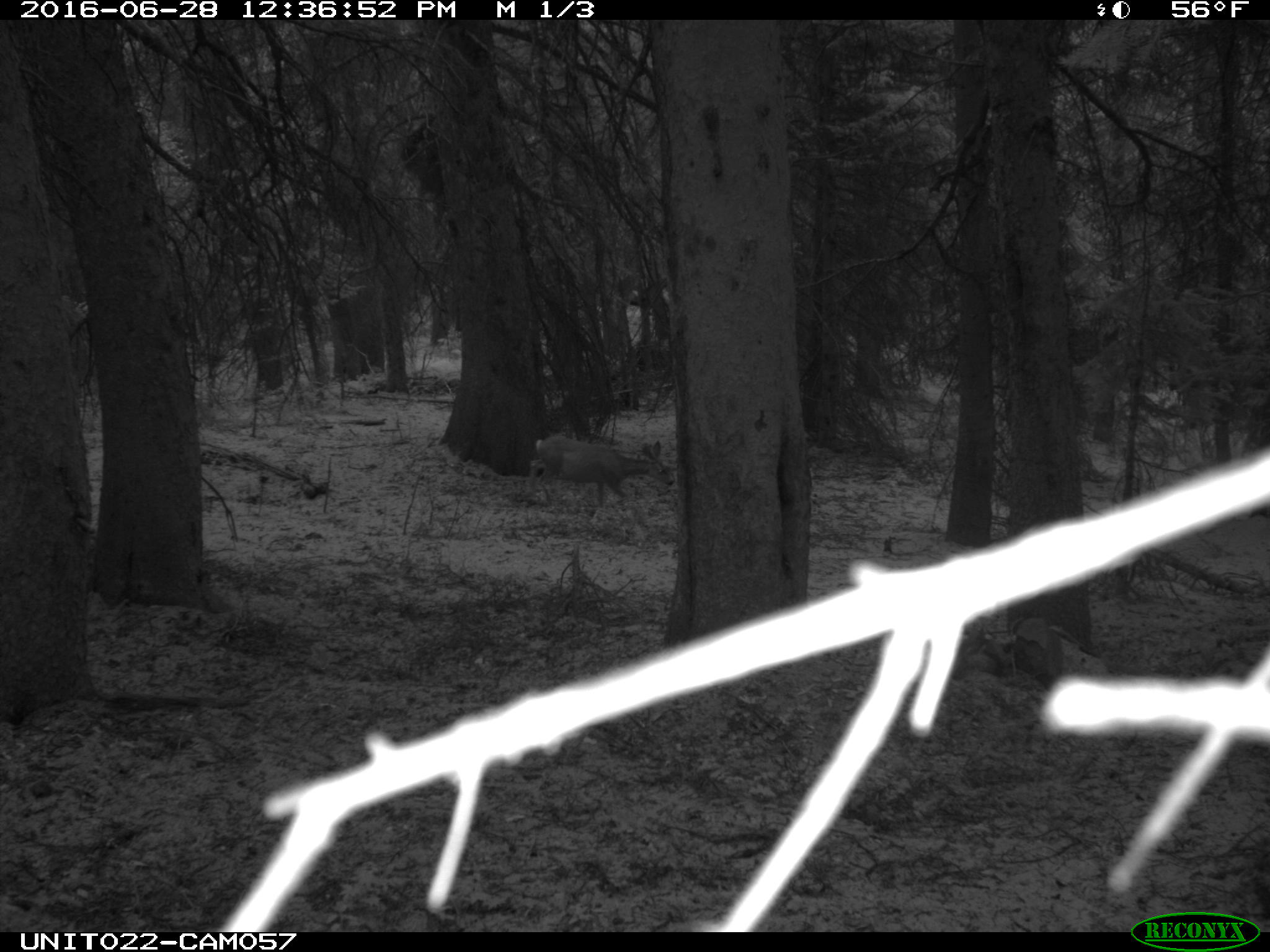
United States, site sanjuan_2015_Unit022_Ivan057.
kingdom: Animalia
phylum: Chordata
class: Mammalia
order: Artiodactyla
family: Cervidae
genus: Odocoileus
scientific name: Odocoileus hemionus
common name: mule deer